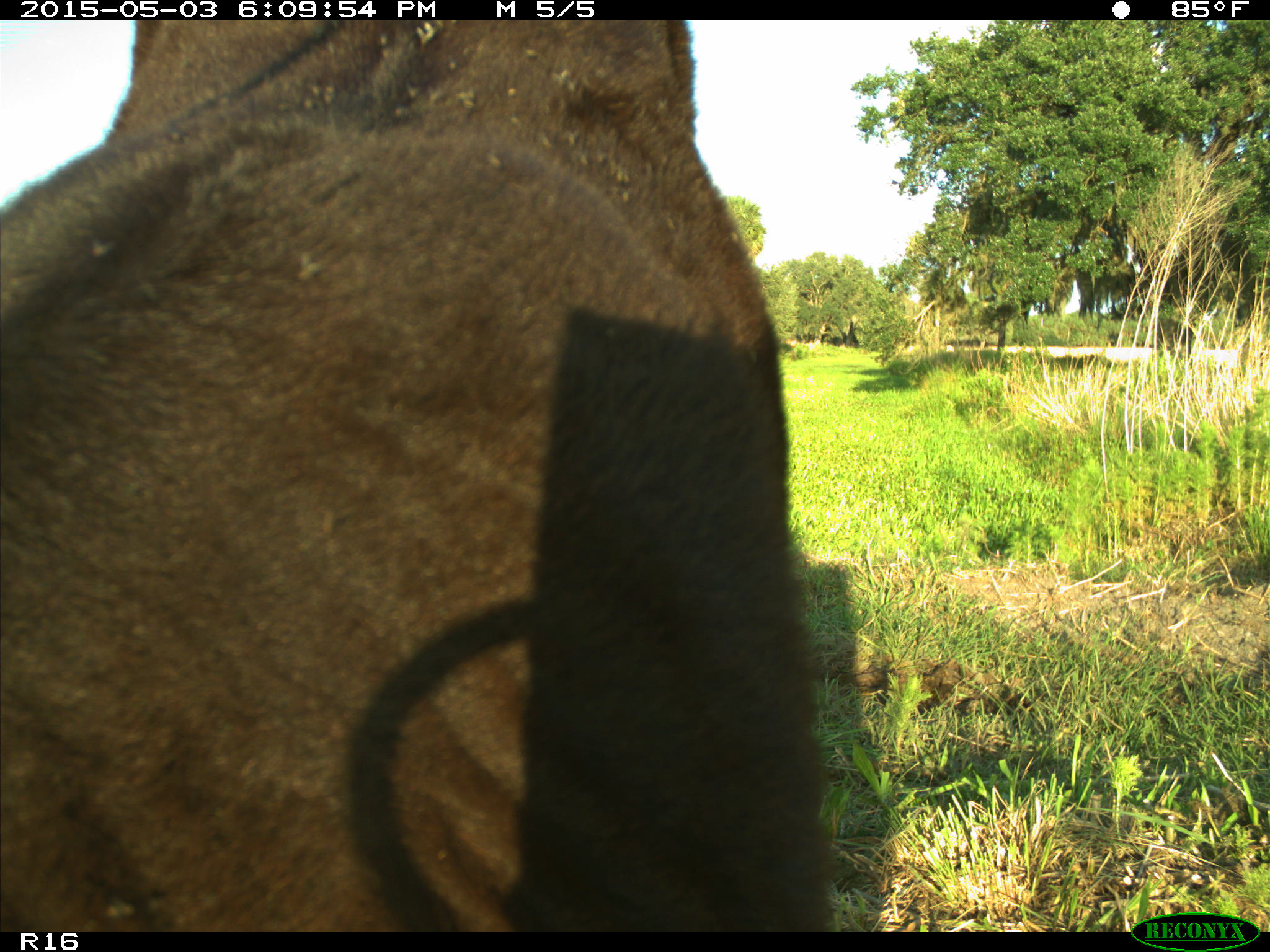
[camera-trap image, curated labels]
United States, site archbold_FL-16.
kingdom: Animalia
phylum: Chordata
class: Mammalia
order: Artiodactyla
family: Bovidae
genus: Bos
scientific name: Bos taurus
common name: domestic cow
Bos taurus (domestic cow).